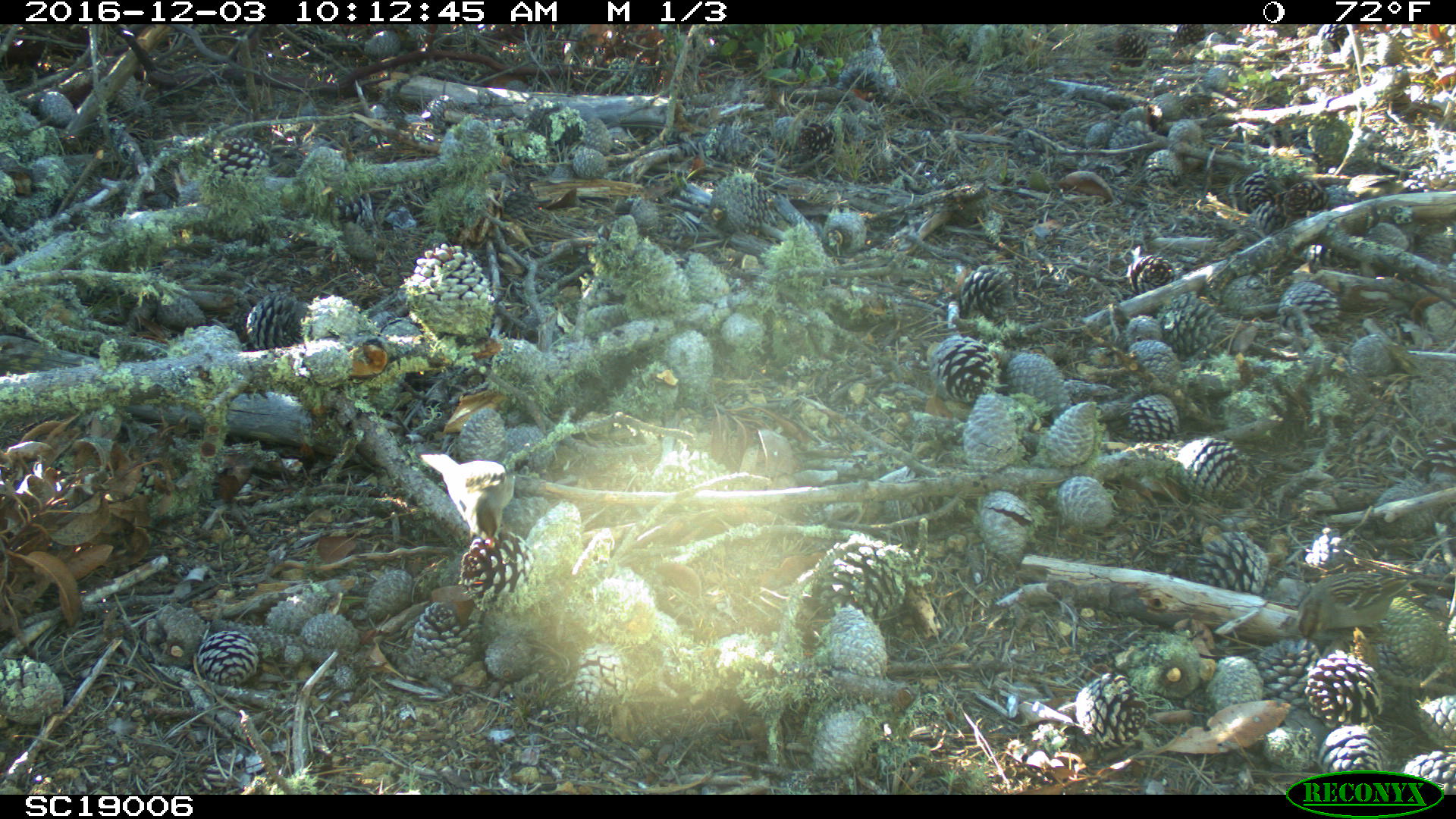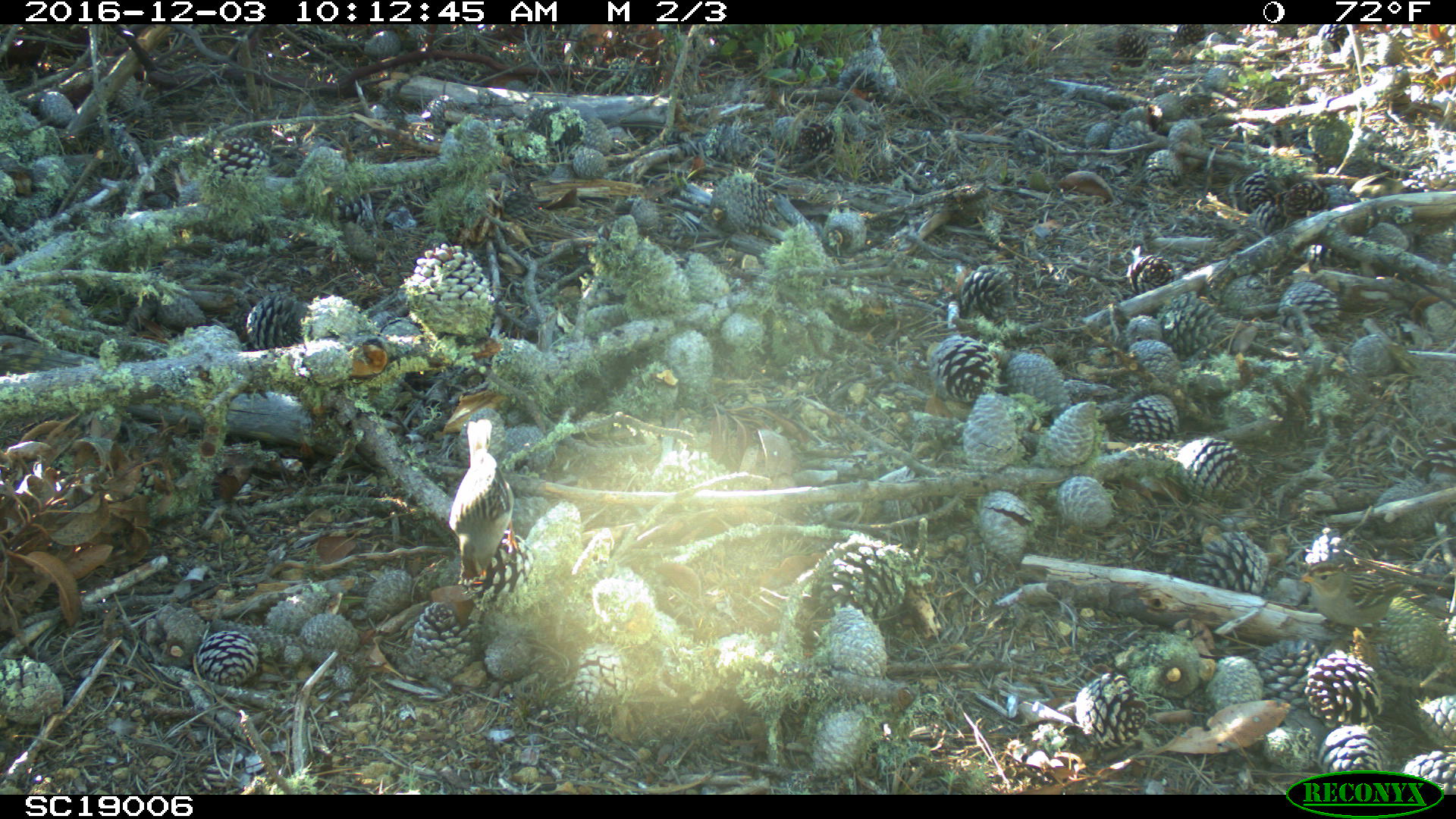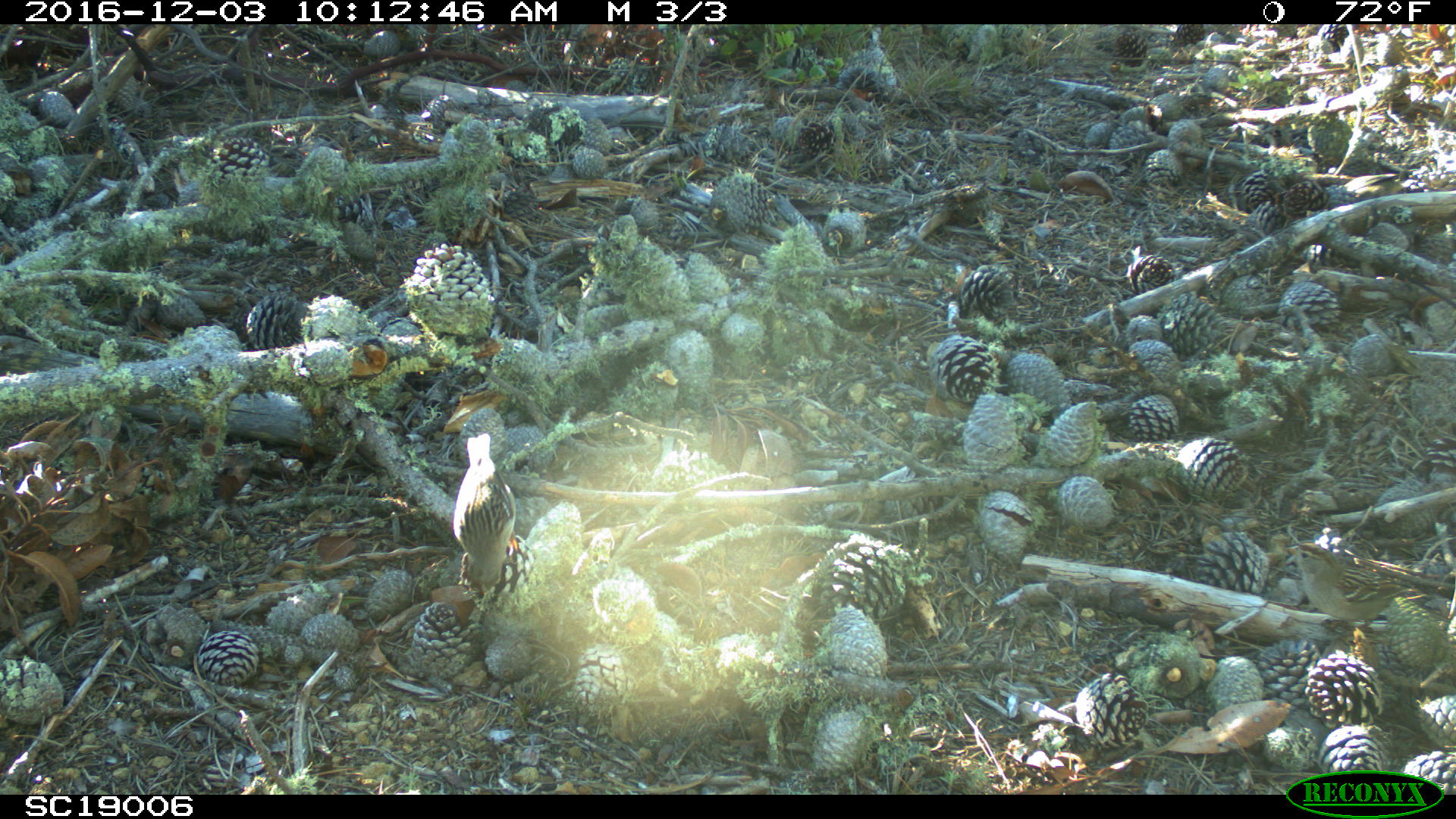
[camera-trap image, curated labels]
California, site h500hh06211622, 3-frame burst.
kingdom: Animalia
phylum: Chordata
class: Aves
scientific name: Aves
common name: bird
Bird (Aves).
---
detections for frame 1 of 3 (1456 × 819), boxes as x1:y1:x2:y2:
bird: 1293:572:1449:650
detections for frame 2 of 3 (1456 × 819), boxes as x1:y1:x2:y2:
bird: 449:419:516:579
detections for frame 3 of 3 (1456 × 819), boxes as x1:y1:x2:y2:
bird: 452:431:516:592